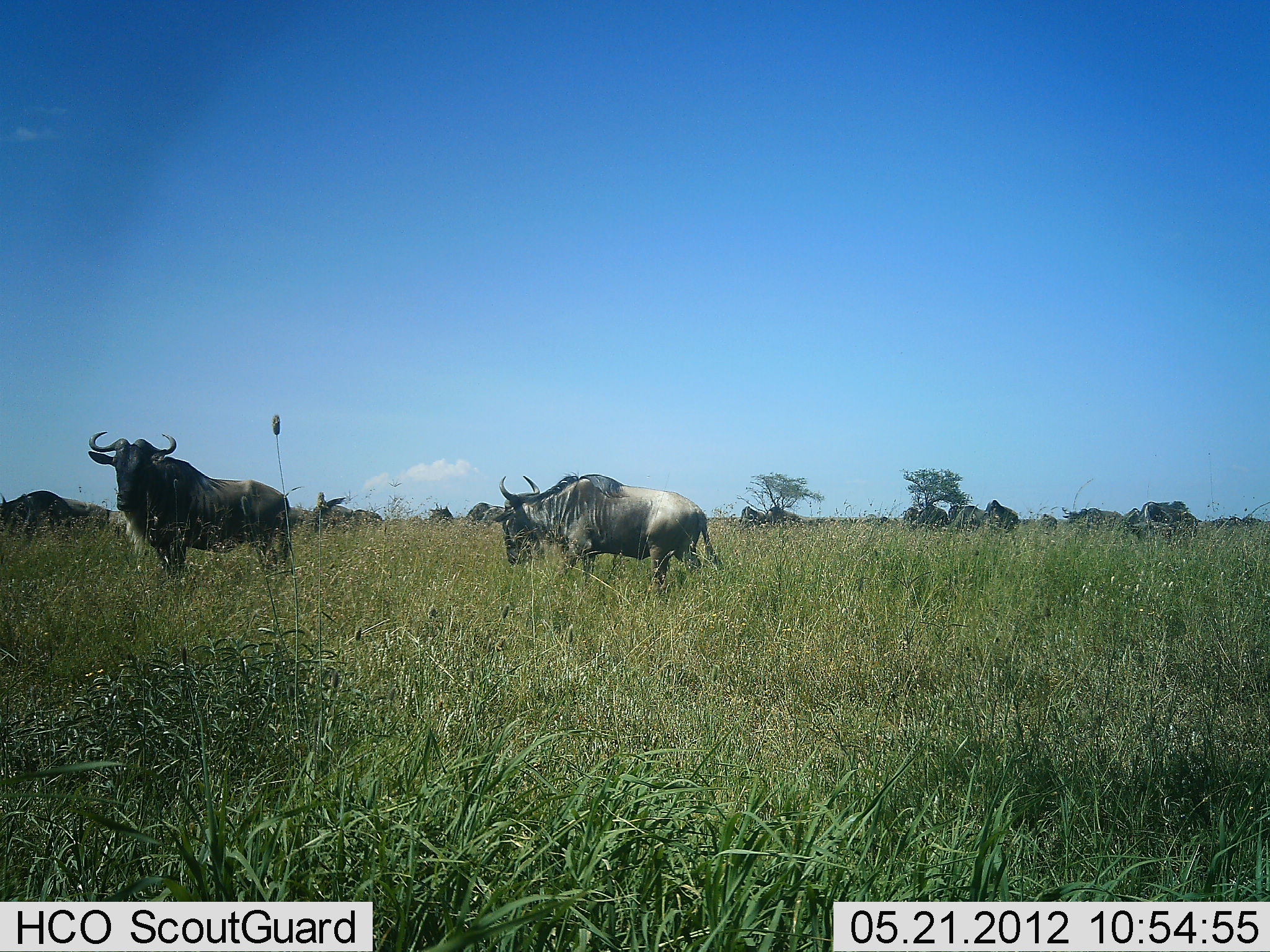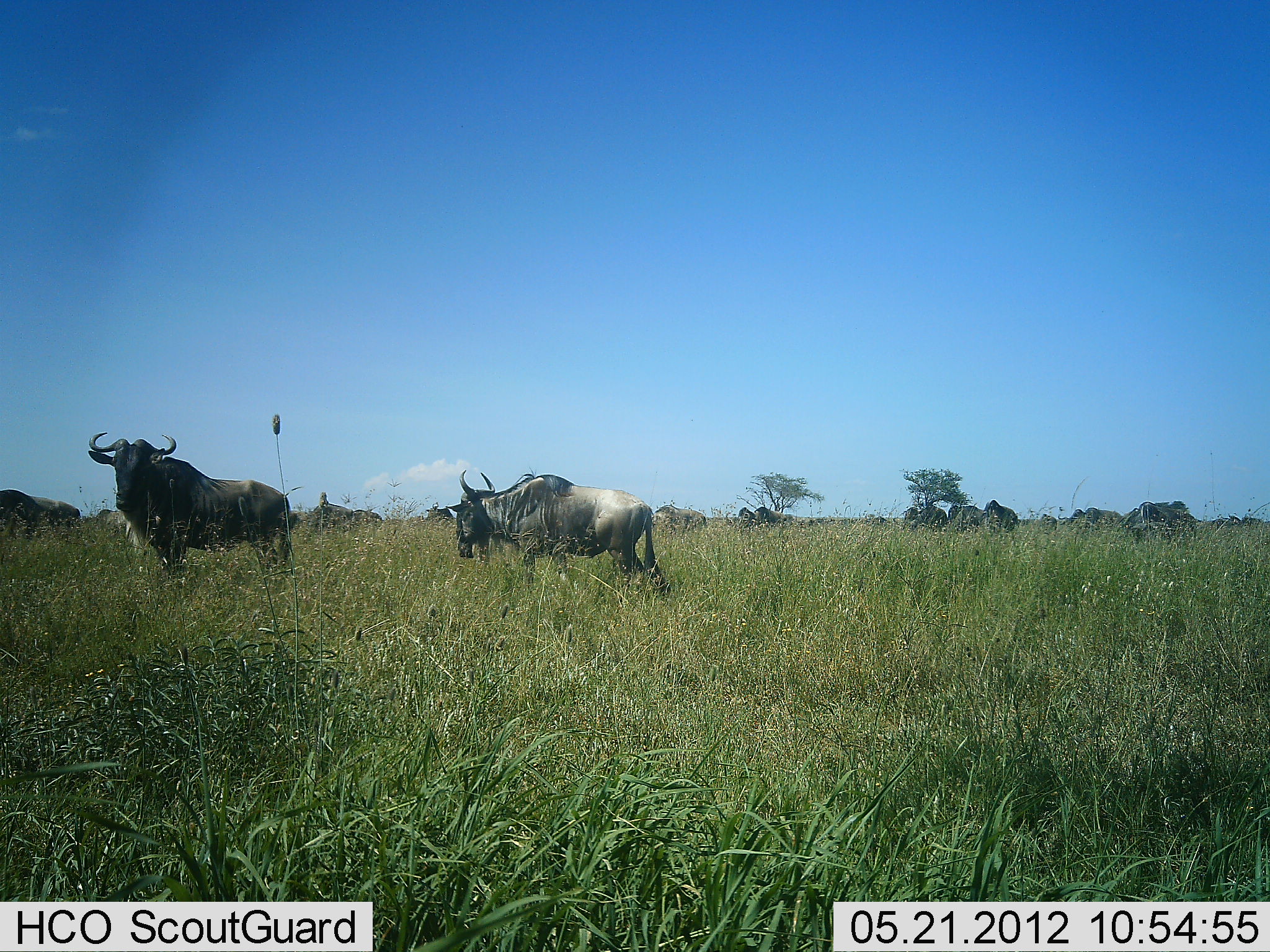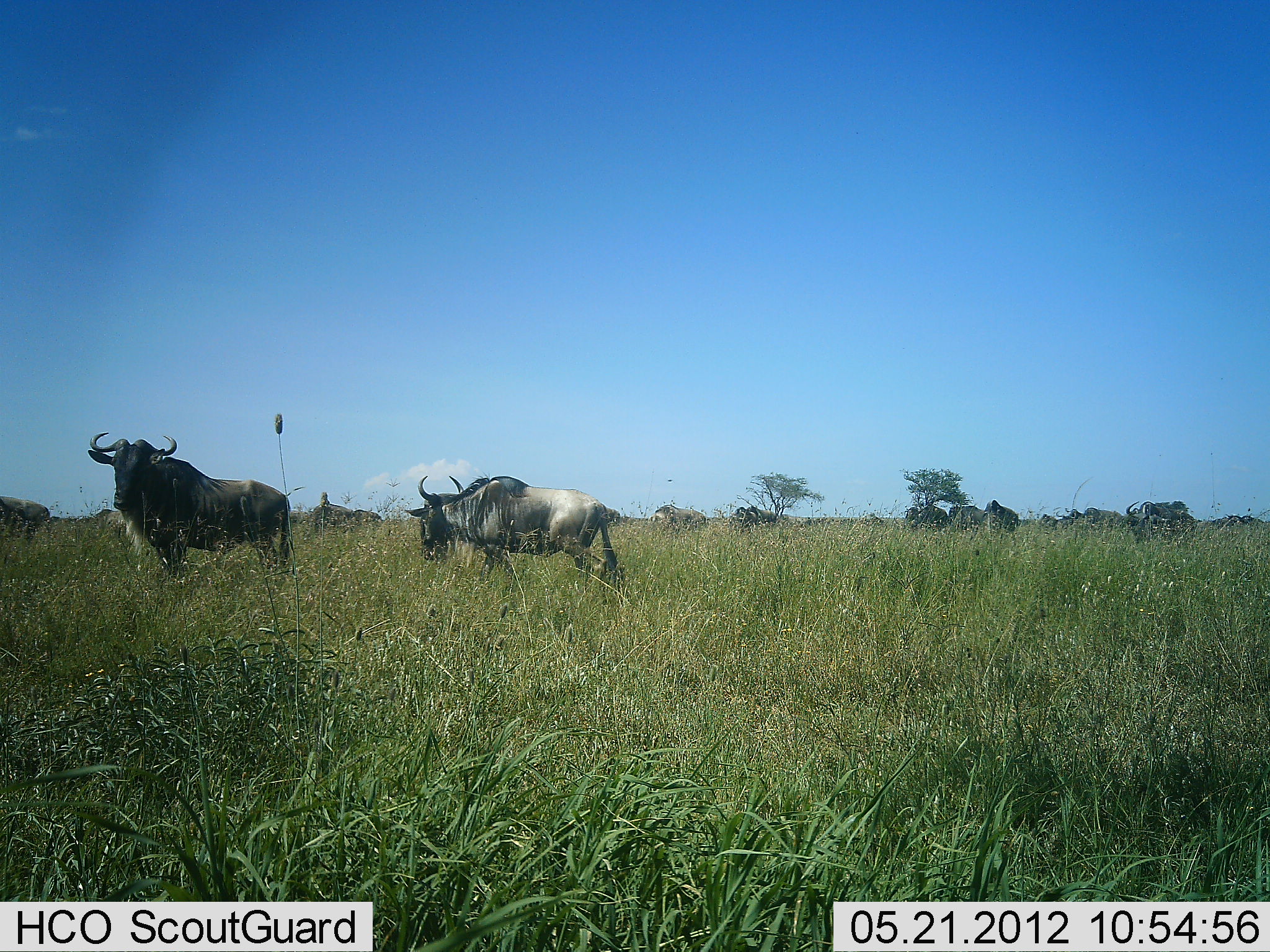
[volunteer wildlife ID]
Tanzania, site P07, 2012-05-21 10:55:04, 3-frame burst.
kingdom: Animalia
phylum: Chordata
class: Mammalia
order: Artiodactyla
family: Bovidae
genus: Connochaetes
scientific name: Connochaetes taurinus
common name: blue wildebeest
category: wildebeest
Wildebeest (blue wildebeest) (Connochaetes taurinus), count 11-50. Behavior (volunteer vote fractions): standing 87%, resting 4%, moving 74%, interacting 4%. Young present (vote fraction): 0%. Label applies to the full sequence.